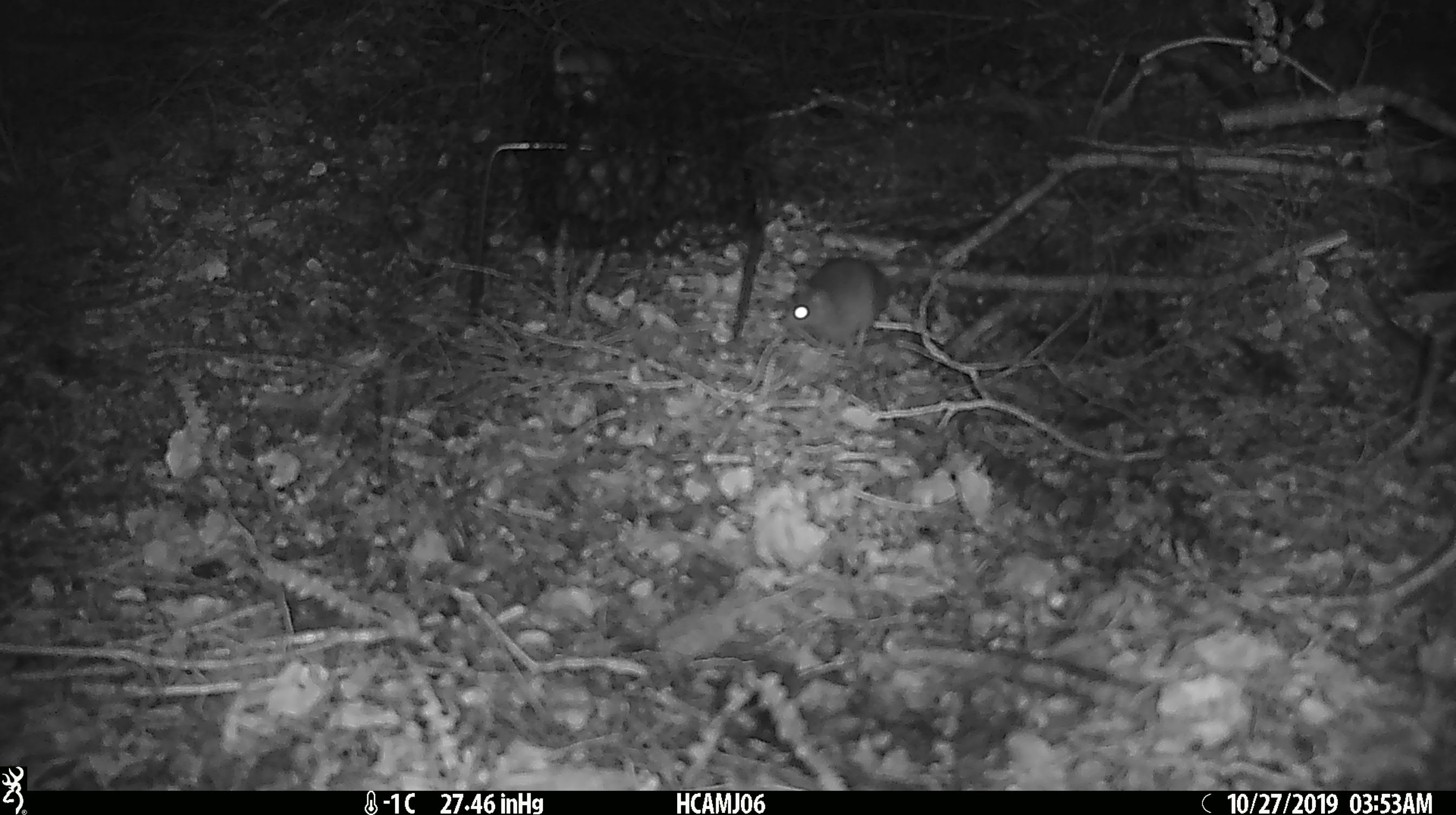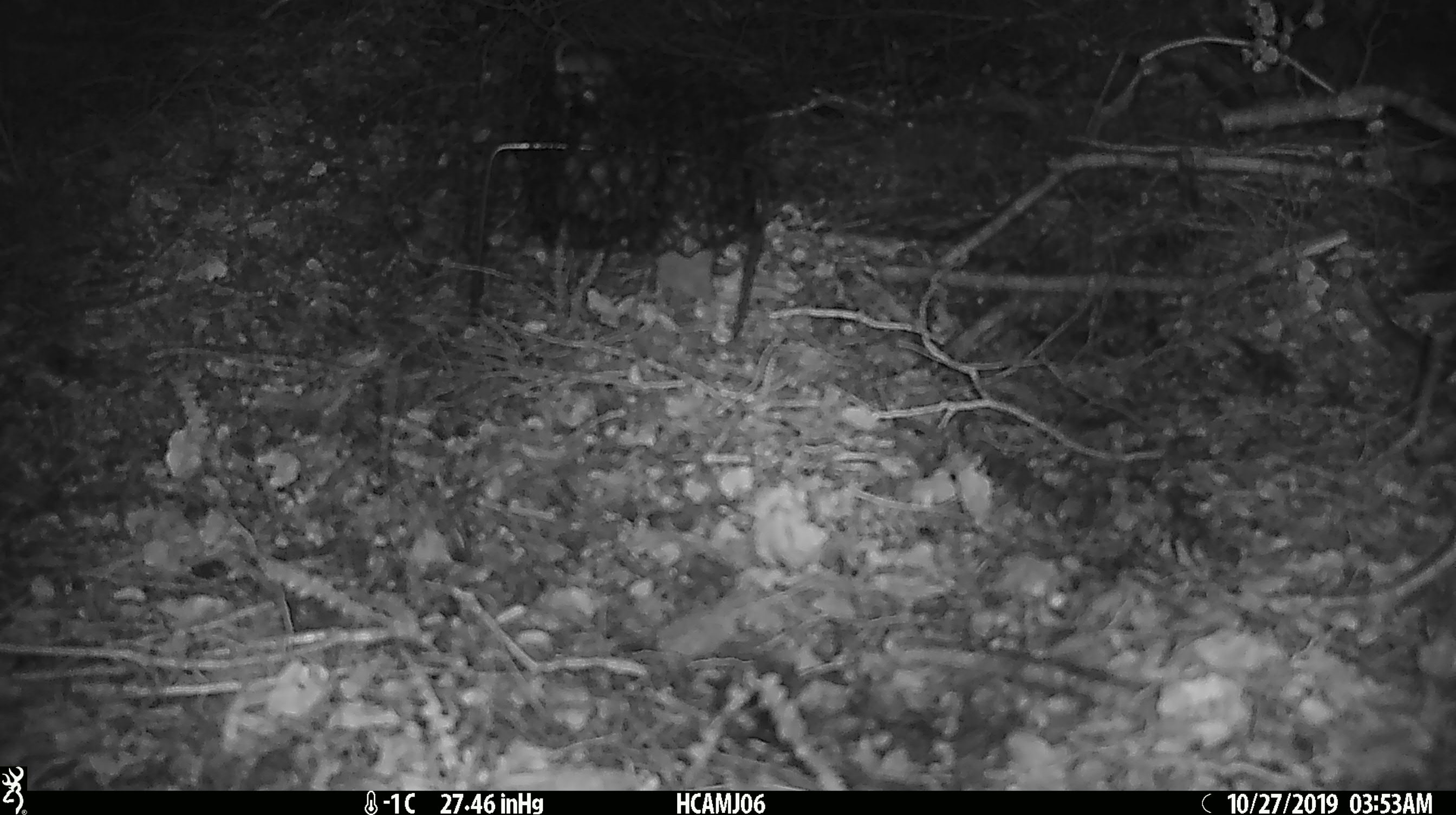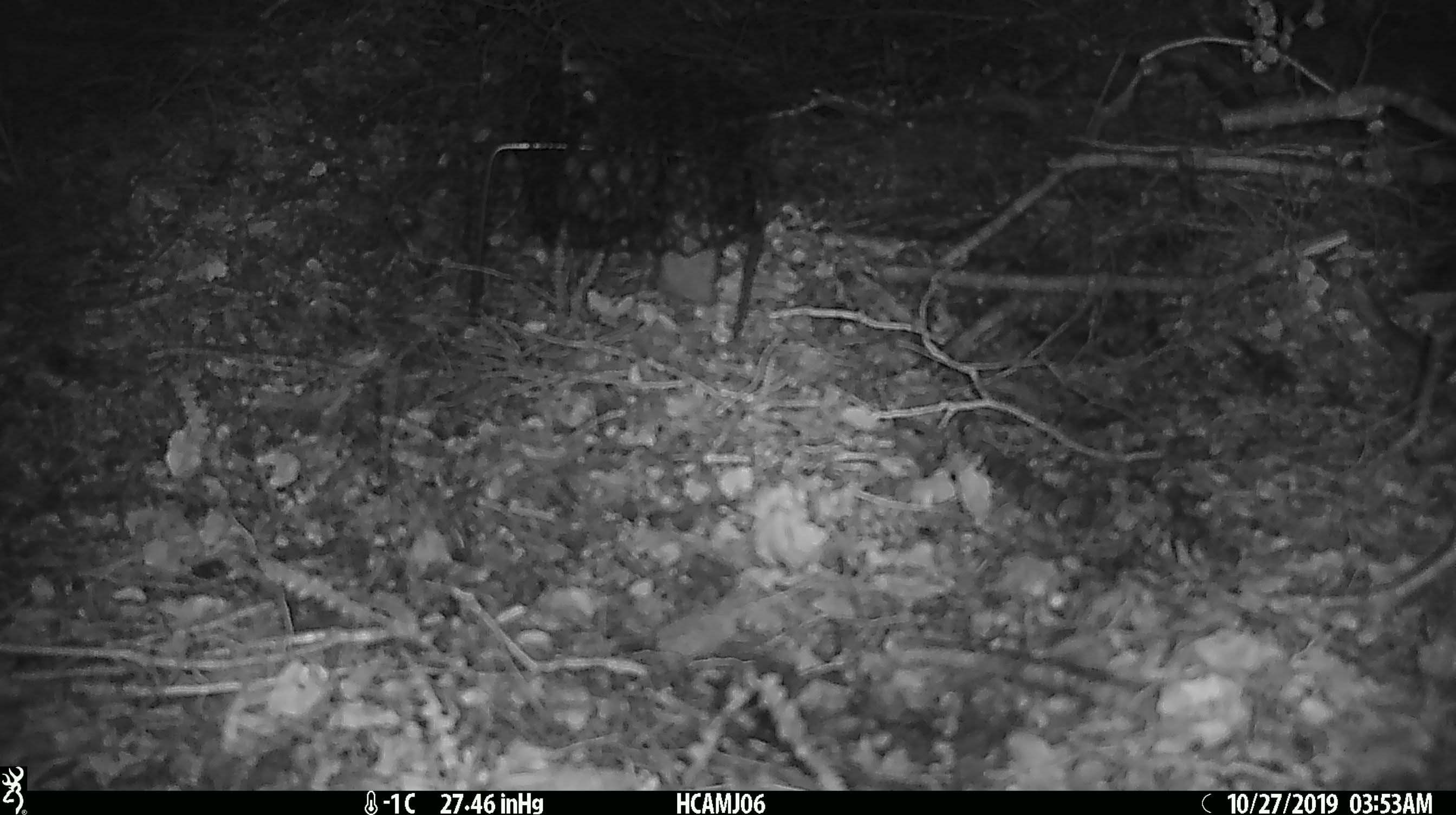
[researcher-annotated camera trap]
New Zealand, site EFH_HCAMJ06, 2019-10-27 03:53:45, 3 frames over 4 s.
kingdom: Animalia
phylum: Chordata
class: Mammalia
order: Rodentia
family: Muridae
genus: Mus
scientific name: Mus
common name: mouse